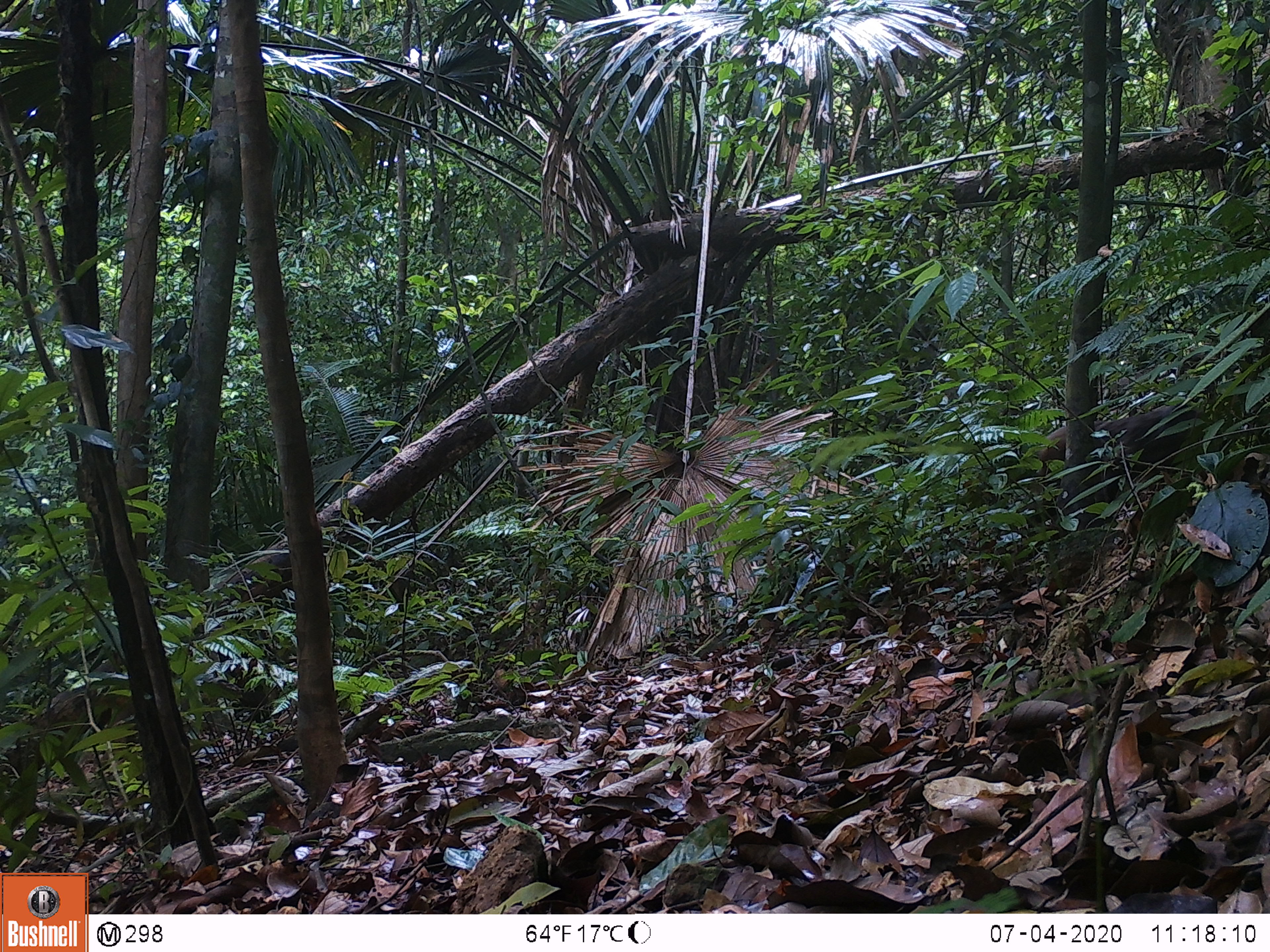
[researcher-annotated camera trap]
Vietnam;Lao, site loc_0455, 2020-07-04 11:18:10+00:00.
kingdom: Animalia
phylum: Chordata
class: Mammalia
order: Primates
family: Cercopithecidae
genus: Macaca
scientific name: Macaca arctoides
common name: stump-tailed macaque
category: stump tailed macaque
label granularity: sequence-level